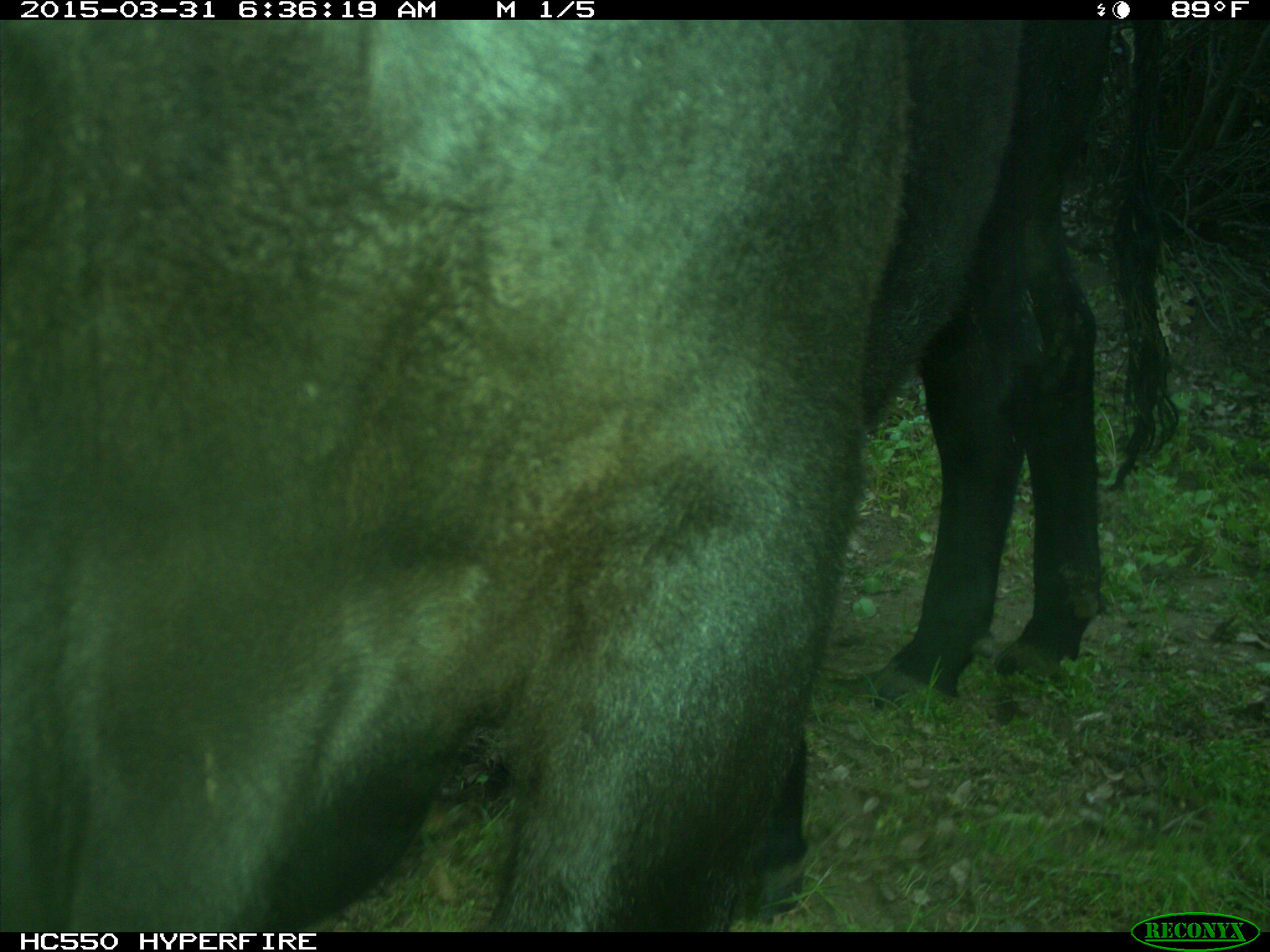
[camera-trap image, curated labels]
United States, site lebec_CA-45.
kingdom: Animalia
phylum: Chordata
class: Mammalia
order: Artiodactyla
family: Bovidae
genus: Bos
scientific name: Bos taurus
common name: domestic cow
Bos taurus (domestic cow).